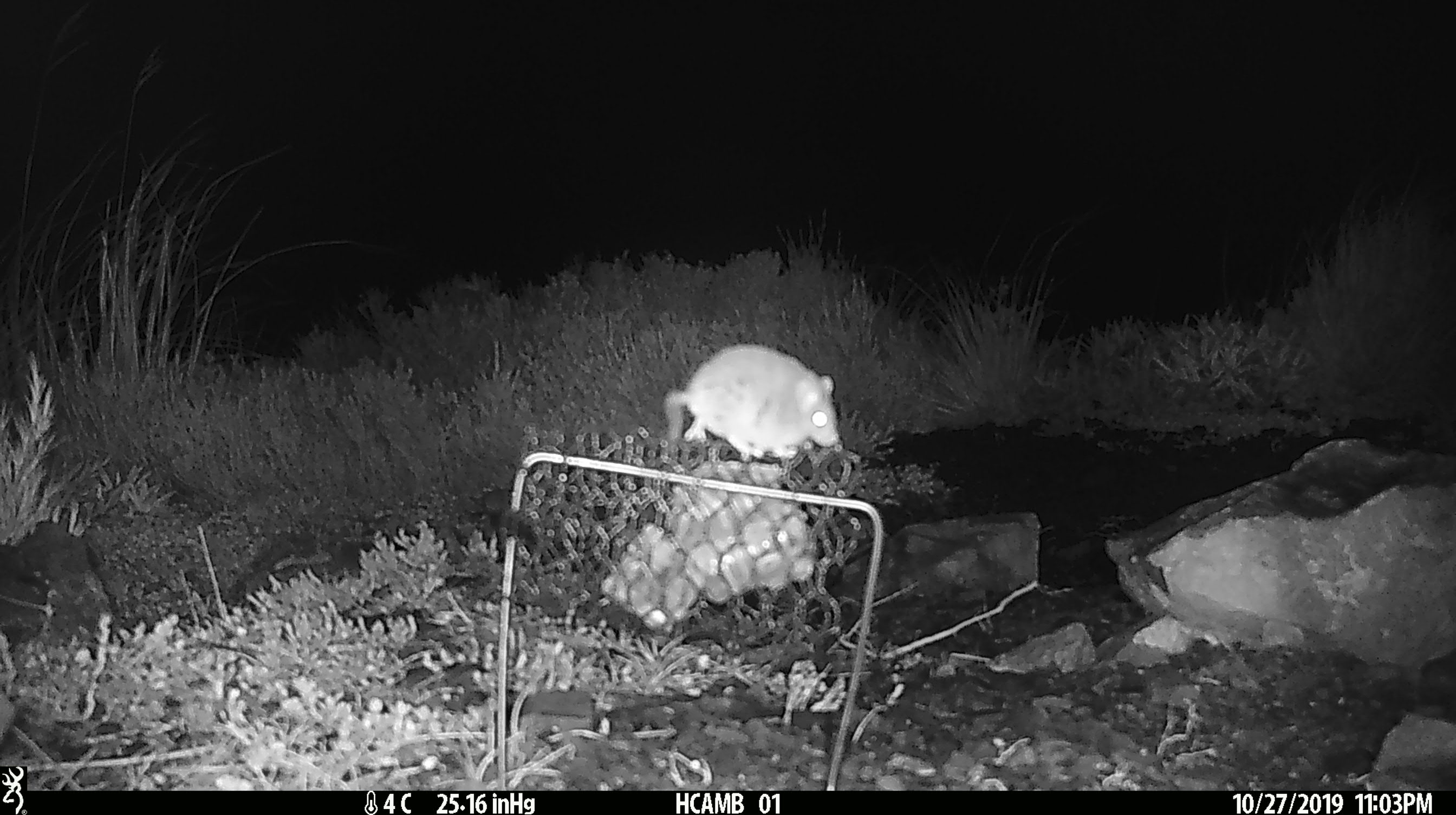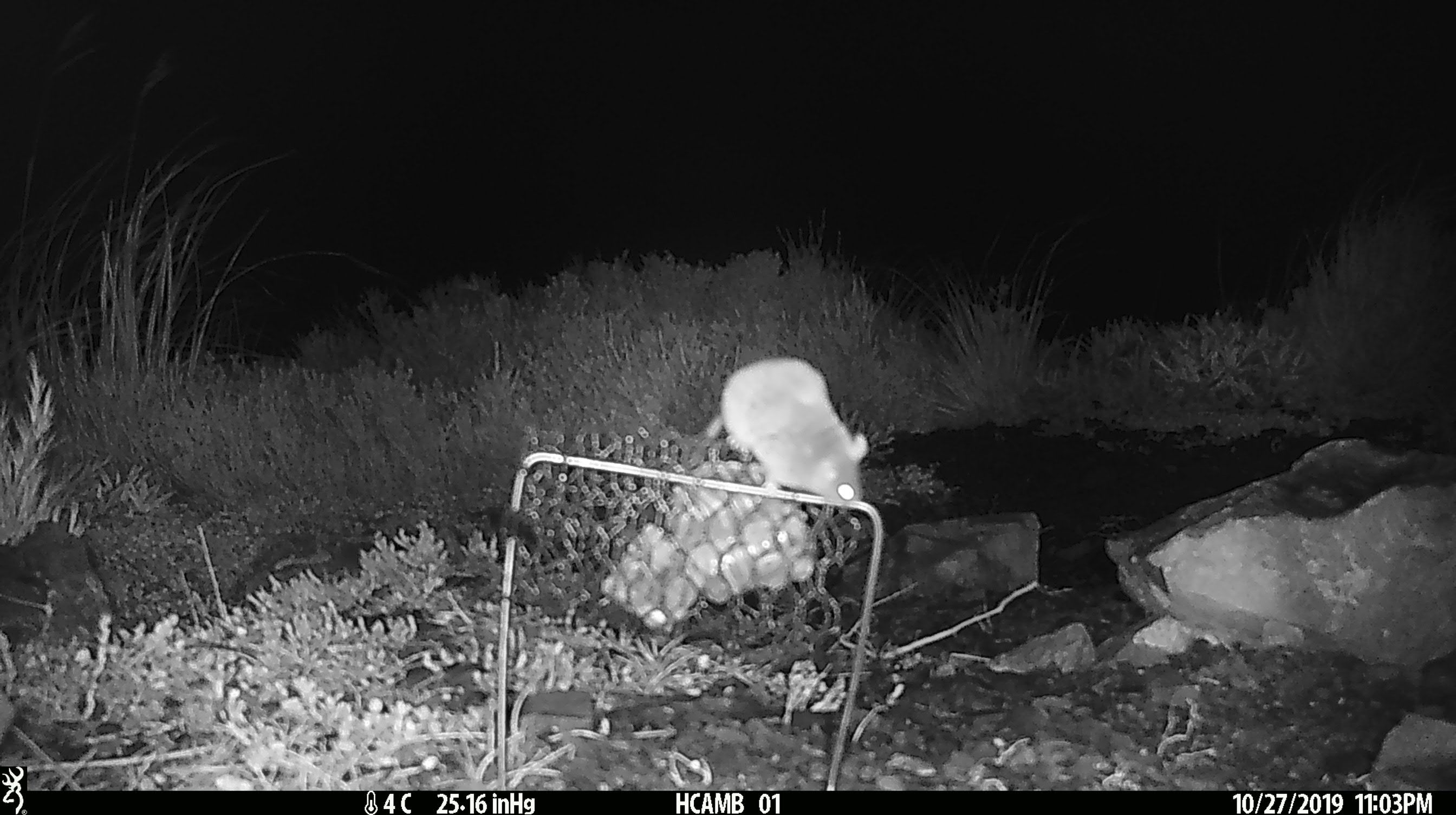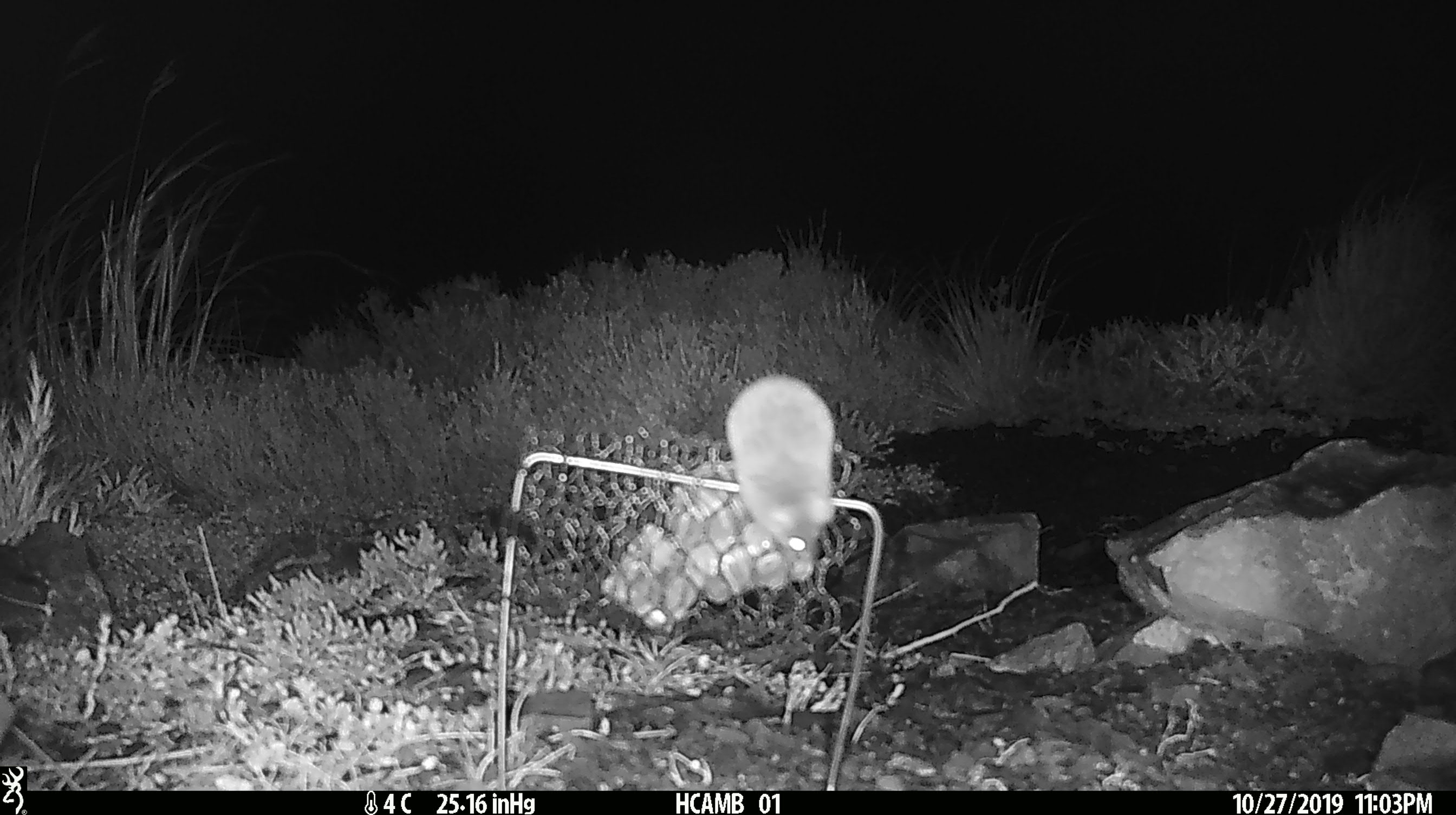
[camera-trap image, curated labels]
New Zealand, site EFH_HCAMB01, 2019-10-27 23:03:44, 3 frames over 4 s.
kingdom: Animalia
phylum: Chordata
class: Mammalia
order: Rodentia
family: Muridae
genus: Mus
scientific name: Mus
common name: mouse